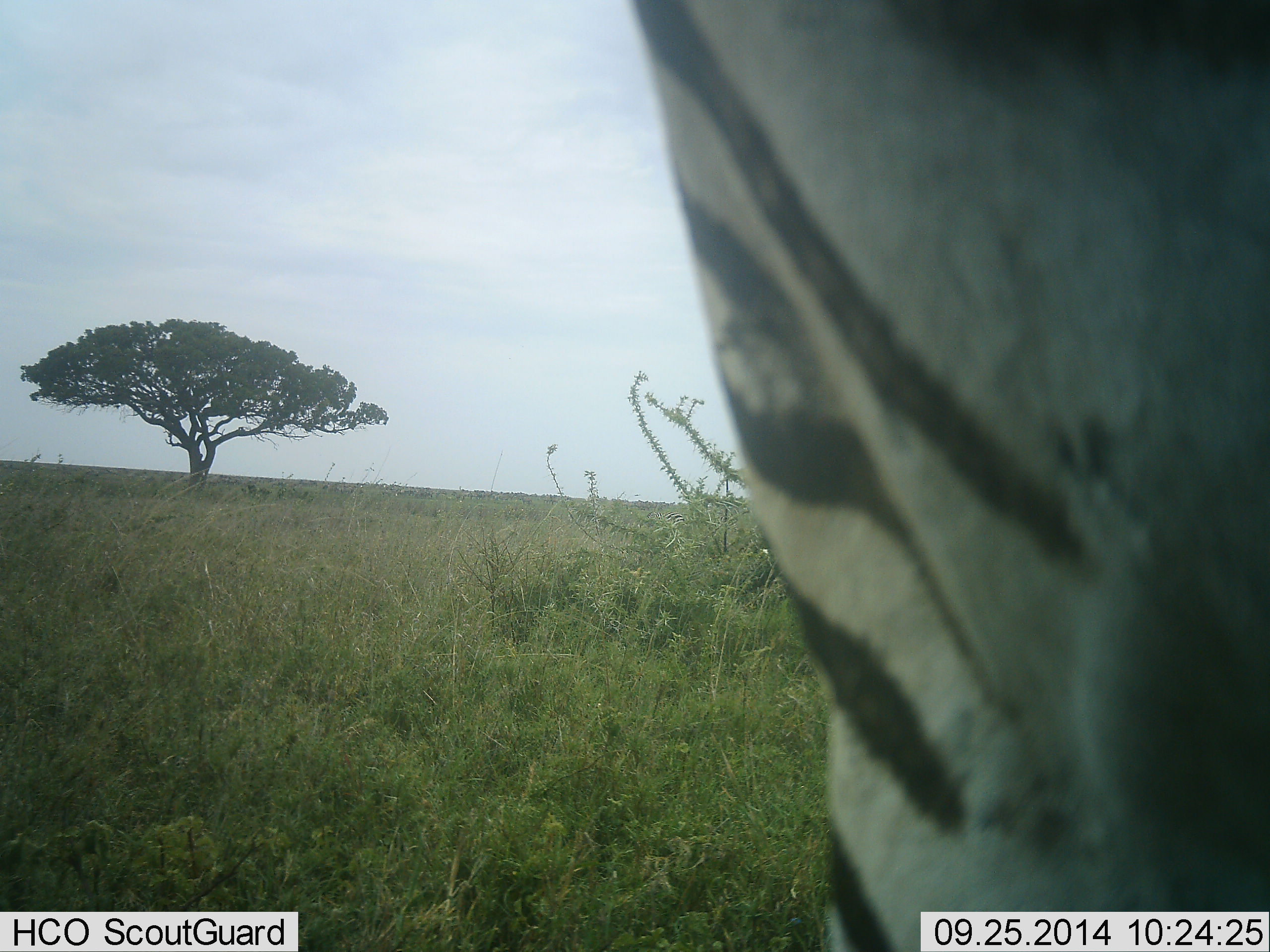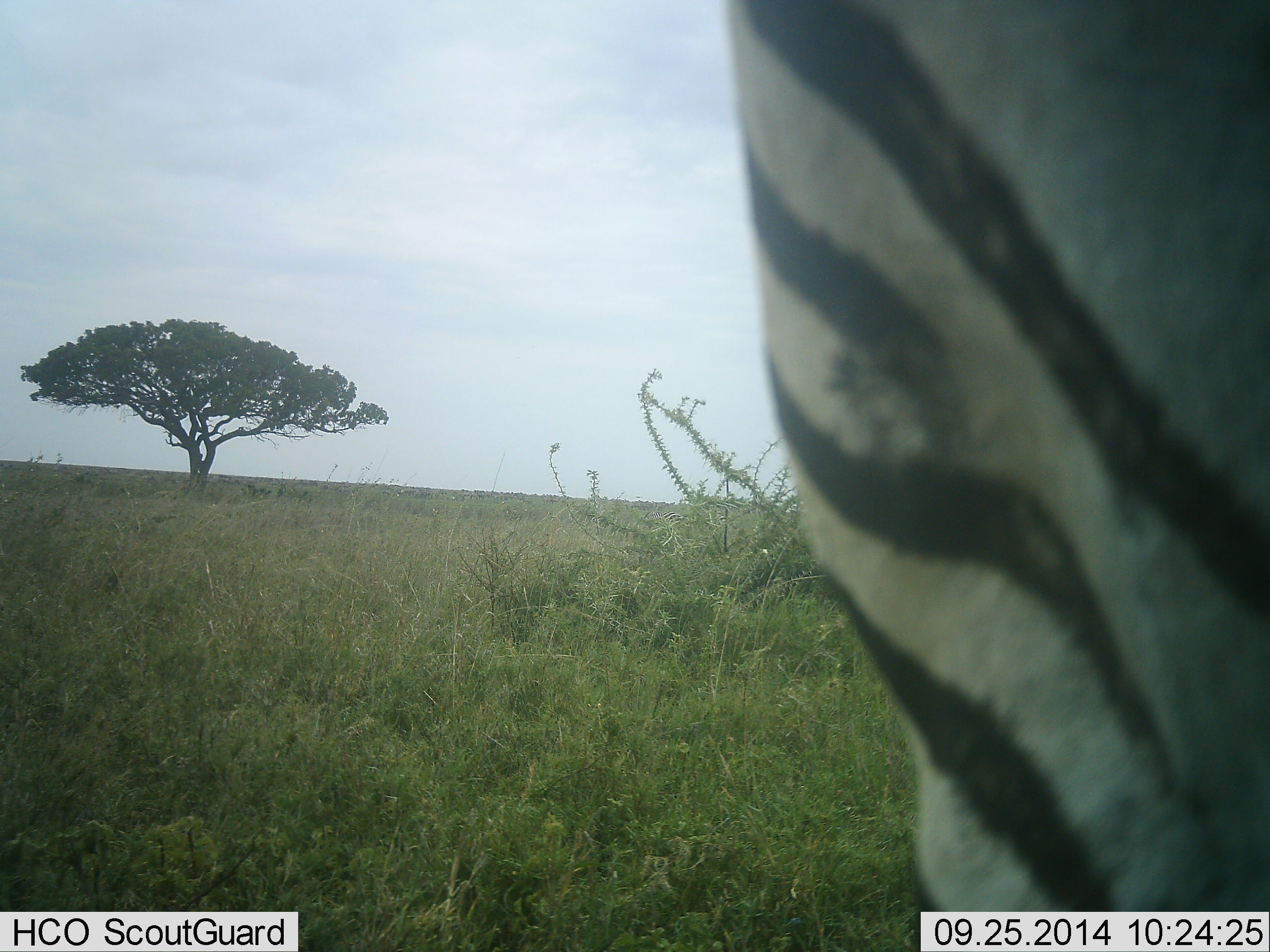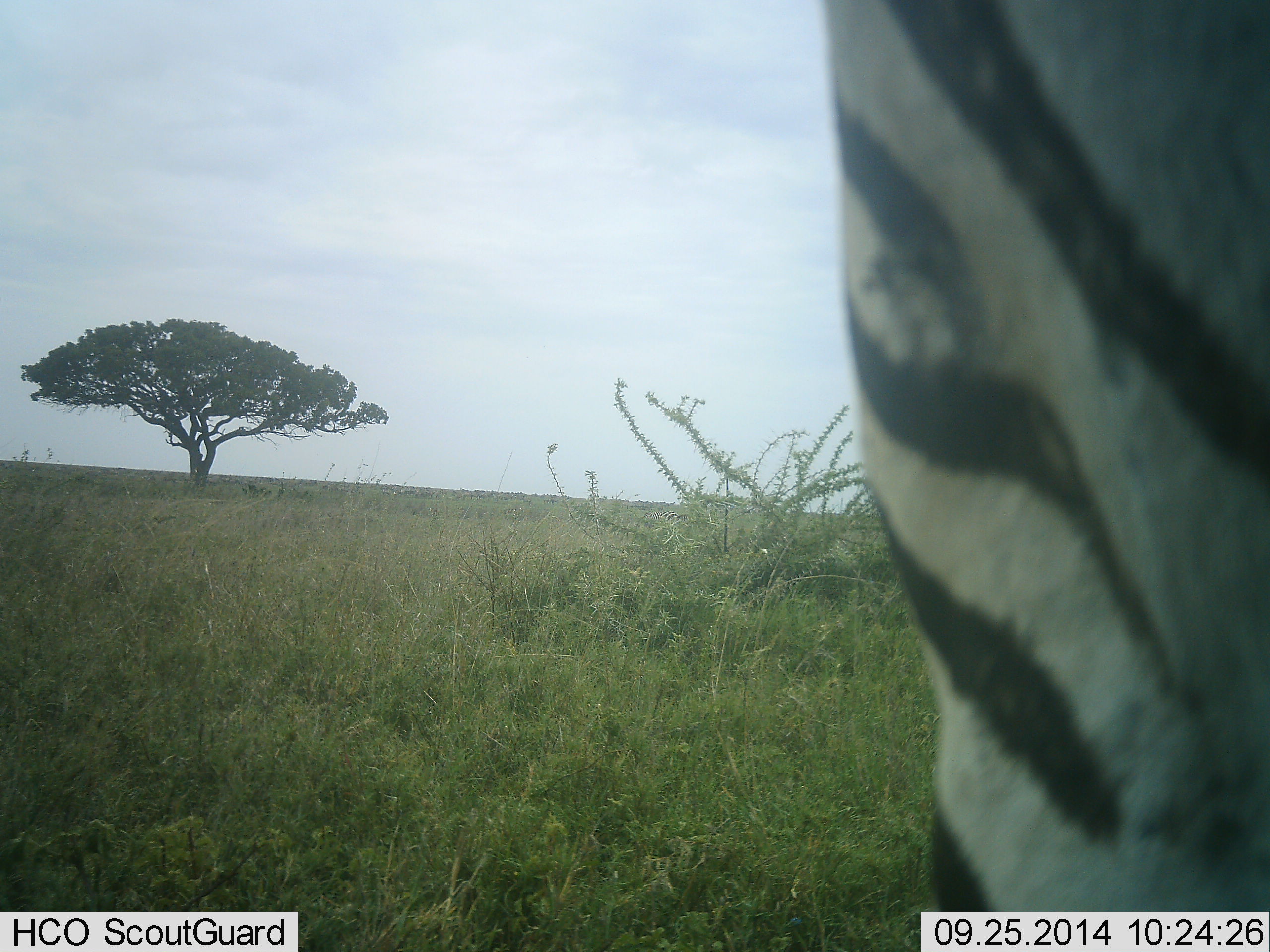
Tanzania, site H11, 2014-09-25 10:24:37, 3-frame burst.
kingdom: Animalia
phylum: Chordata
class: Mammalia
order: Perissodactyla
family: Equidae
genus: Equus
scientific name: Equus quagga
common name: plains zebra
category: zebra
Zebra (plains zebra) (Equus quagga), count 1. Behavior (volunteer vote fractions): standing 90%, resting 10%, moving 0%, interacting 0%. Young present (vote fraction): 0%. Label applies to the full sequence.